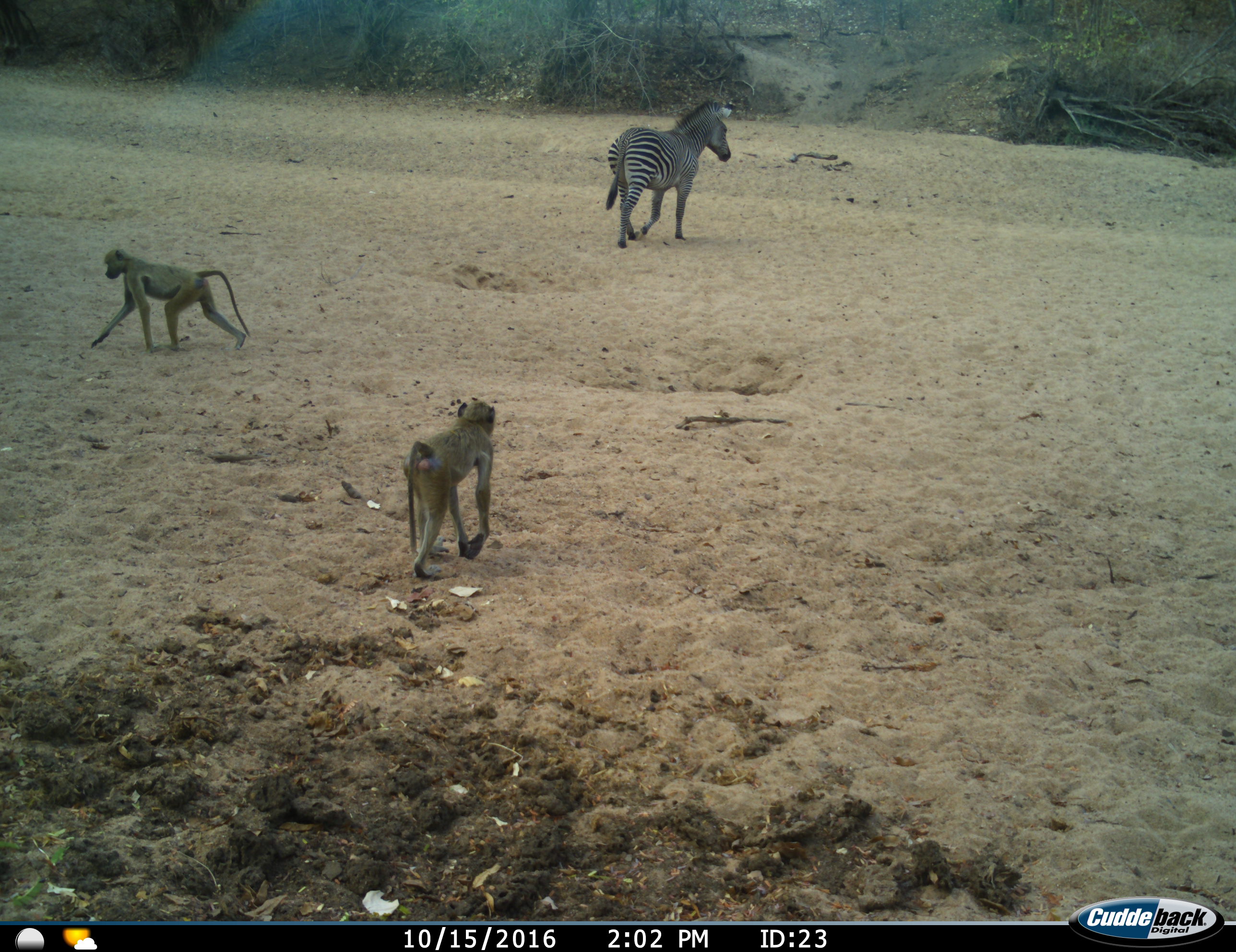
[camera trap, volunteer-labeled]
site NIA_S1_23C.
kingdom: Animalia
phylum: Chordata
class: Mammalia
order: Primates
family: Cercopithecidae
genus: Papio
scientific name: Papio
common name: baboon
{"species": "baboon (Papio)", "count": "2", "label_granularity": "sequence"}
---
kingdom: Animalia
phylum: Chordata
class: Mammalia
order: Perissodactyla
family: Equidae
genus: Equus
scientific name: Equus quagga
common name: plains zebra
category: zebraplains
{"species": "zebraplains (plains zebra) (Equus quagga)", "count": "1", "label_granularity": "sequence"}